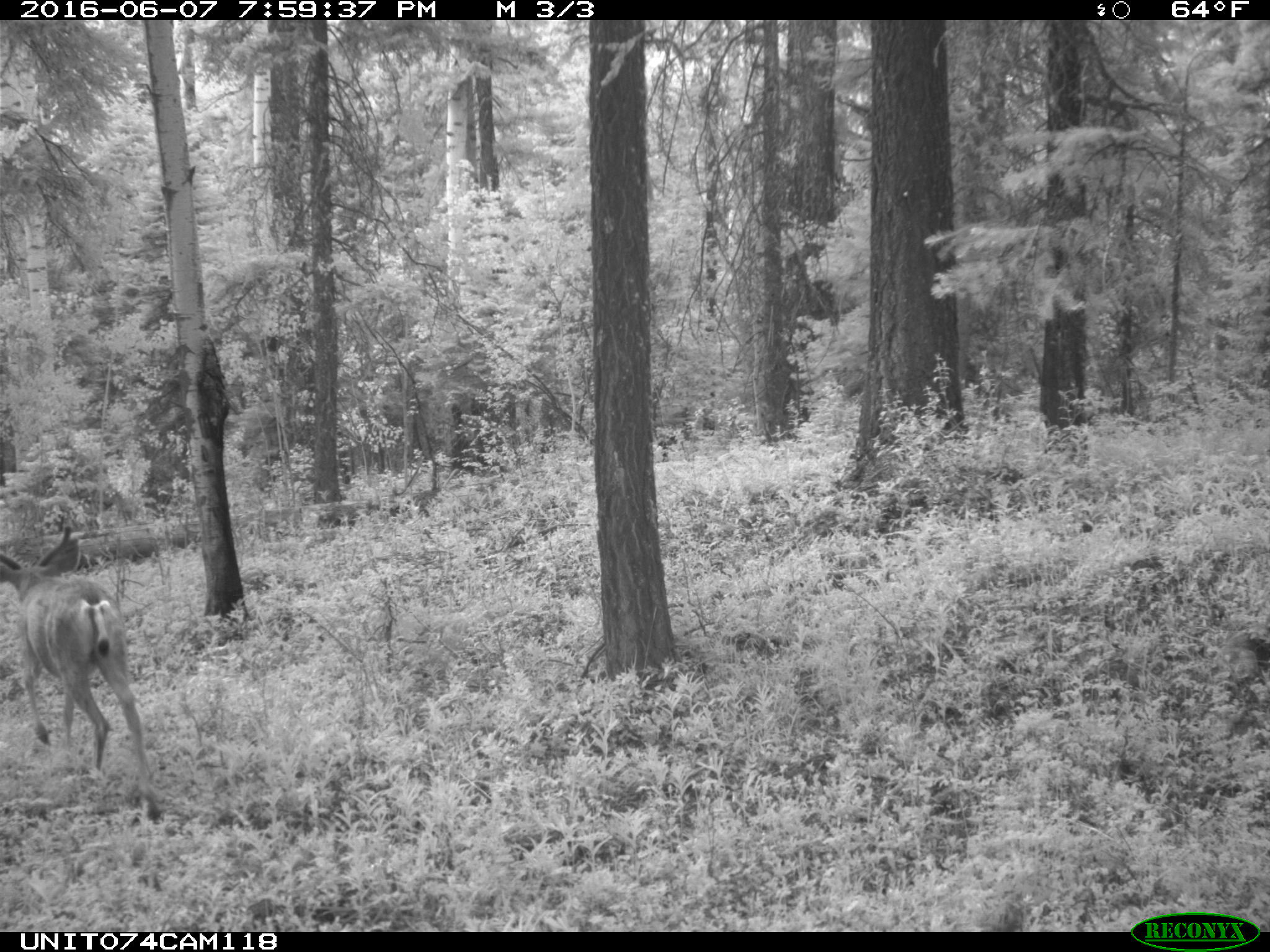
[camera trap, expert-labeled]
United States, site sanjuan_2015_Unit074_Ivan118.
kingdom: Animalia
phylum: Chordata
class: Mammalia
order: Artiodactyla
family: Cervidae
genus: Odocoileus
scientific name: Odocoileus hemionus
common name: mule deer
Odocoileus hemionus (mule deer).